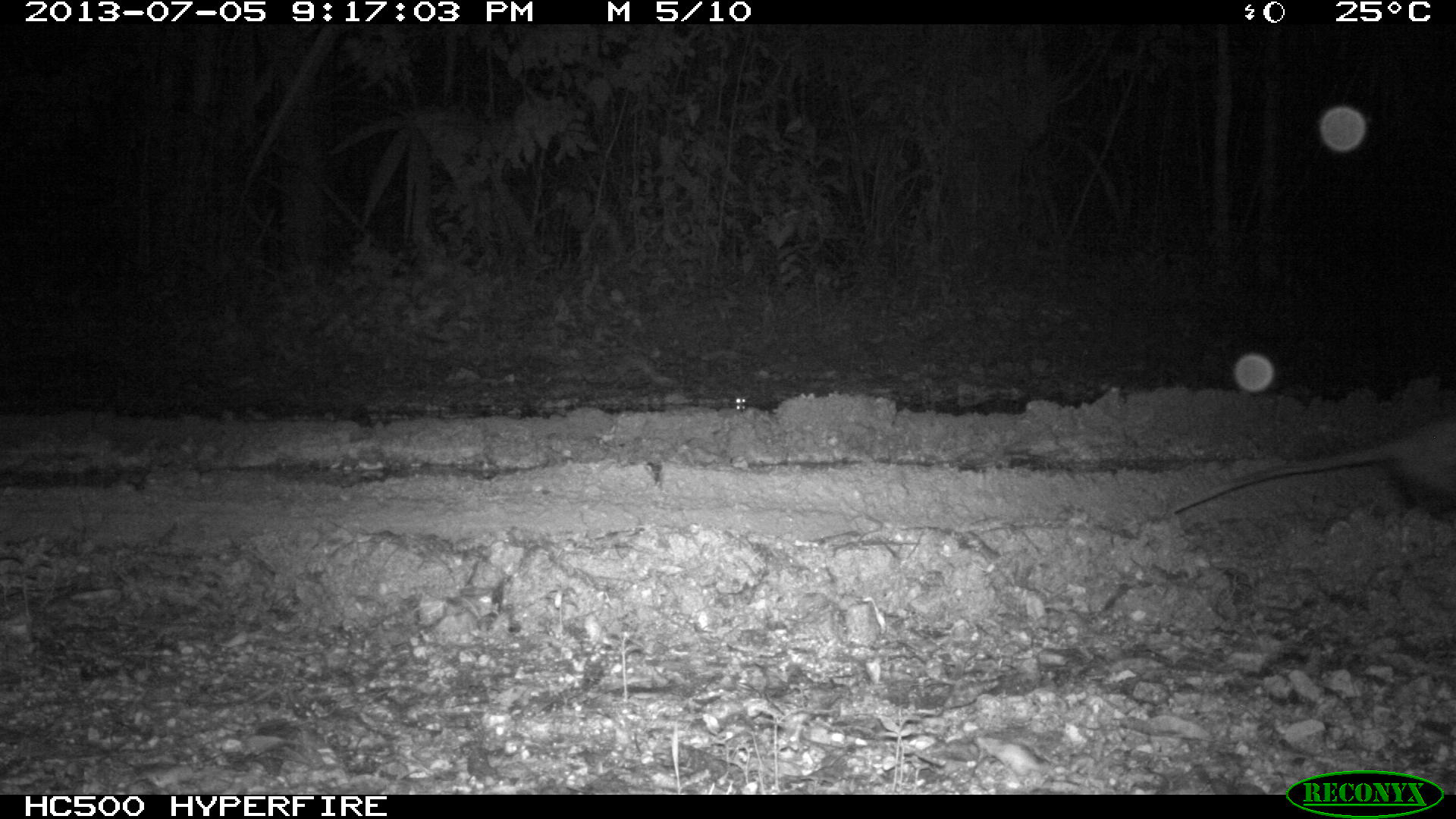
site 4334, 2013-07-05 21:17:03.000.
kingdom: Animalia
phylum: Chordata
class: Mammalia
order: Didelphimorphia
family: Didelphidae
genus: Didelphis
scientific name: Didelphis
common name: american opossums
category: didelphis sp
Didelphis sp (american opossums) (Didelphis), count 1.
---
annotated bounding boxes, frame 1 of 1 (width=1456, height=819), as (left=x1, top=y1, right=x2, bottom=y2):
didelphis sp: (left=1163, top=414, right=1456, bottom=524)